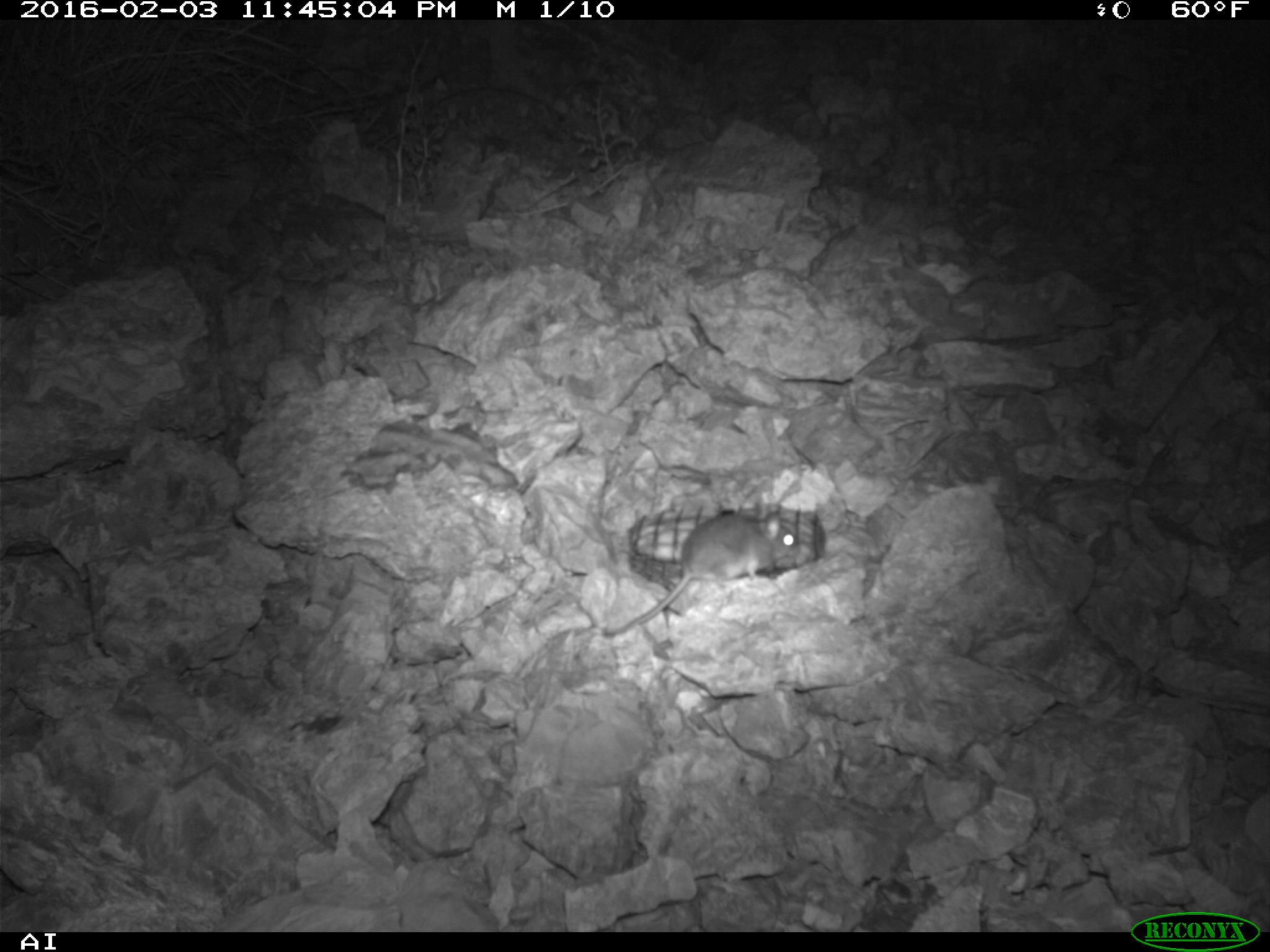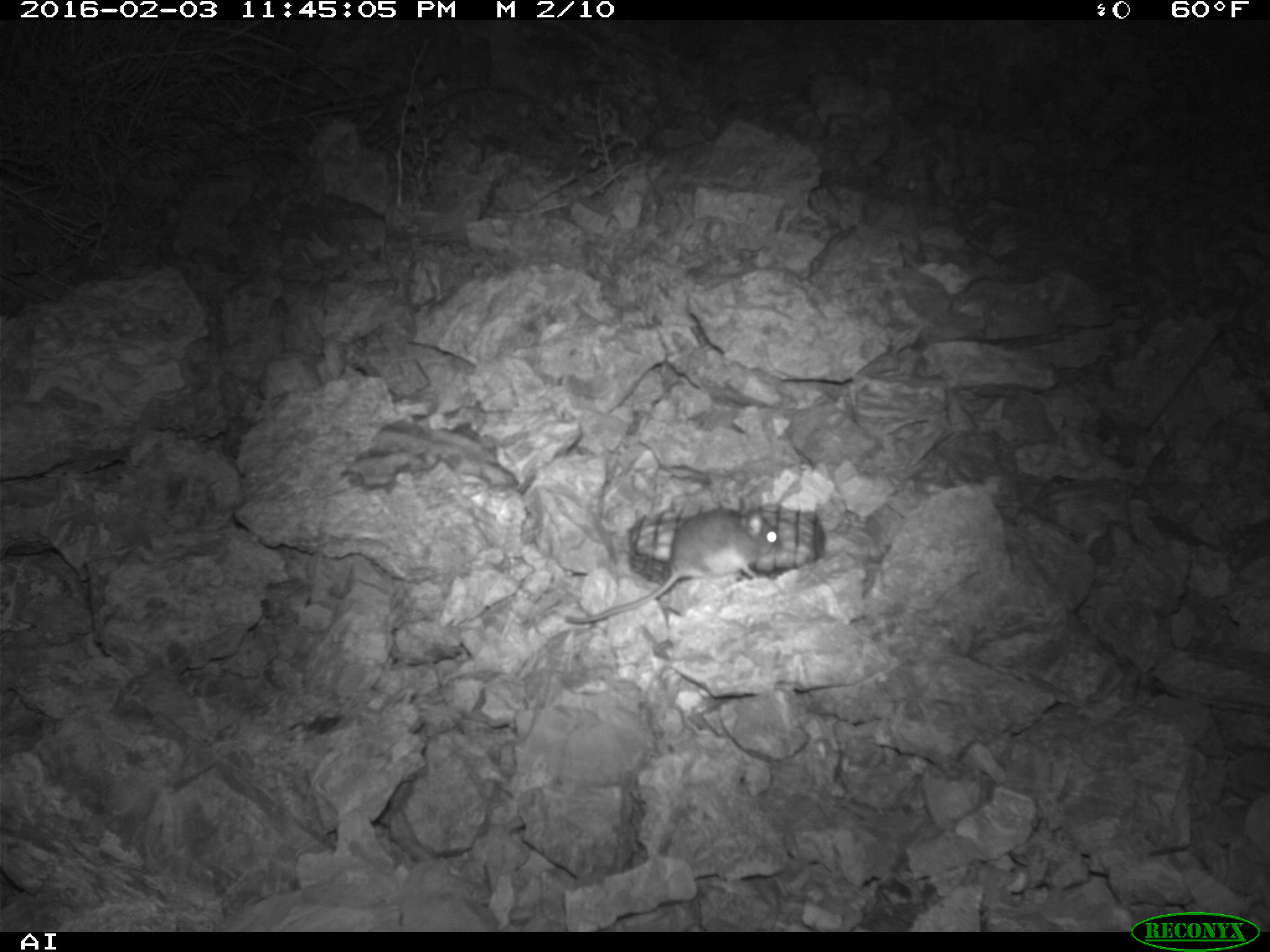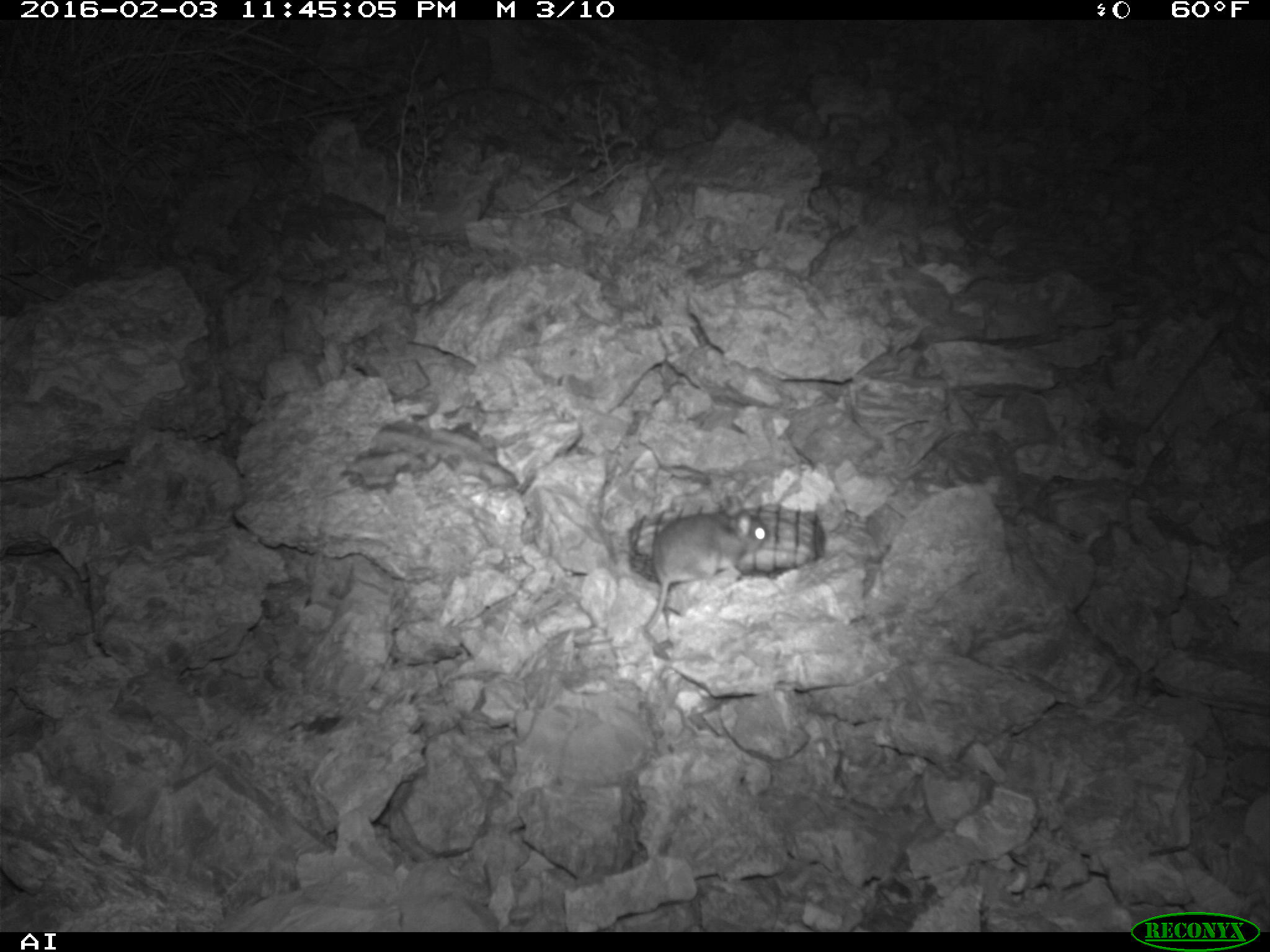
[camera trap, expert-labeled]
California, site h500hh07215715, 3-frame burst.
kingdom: Animalia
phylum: Chordata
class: Mammalia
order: Rodentia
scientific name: Rodentia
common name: rodent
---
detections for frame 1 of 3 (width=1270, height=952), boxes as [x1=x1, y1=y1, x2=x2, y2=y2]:
rodent: [x1=604, y1=513, x2=798, y2=635]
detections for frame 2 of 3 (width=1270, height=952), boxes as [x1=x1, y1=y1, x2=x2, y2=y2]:
rodent: [x1=565, y1=496, x2=780, y2=624]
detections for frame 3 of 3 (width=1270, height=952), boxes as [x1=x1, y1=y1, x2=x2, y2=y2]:
rodent: [x1=574, y1=495, x2=769, y2=645]